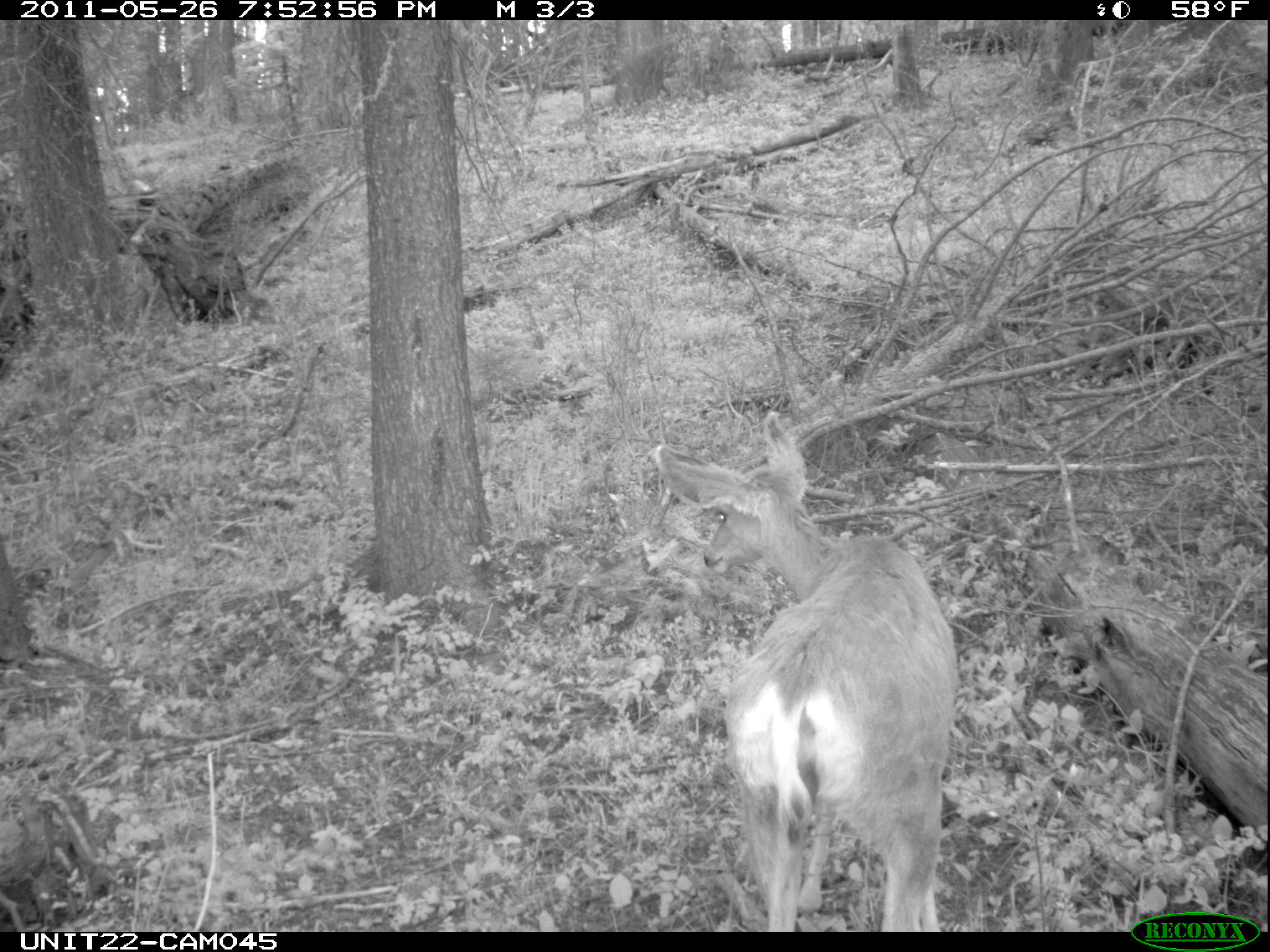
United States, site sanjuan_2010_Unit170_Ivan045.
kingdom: Animalia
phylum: Chordata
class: Mammalia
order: Artiodactyla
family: Cervidae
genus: Odocoileus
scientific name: Odocoileus hemionus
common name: mule deer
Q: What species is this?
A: Odocoileus hemionus (mule deer).